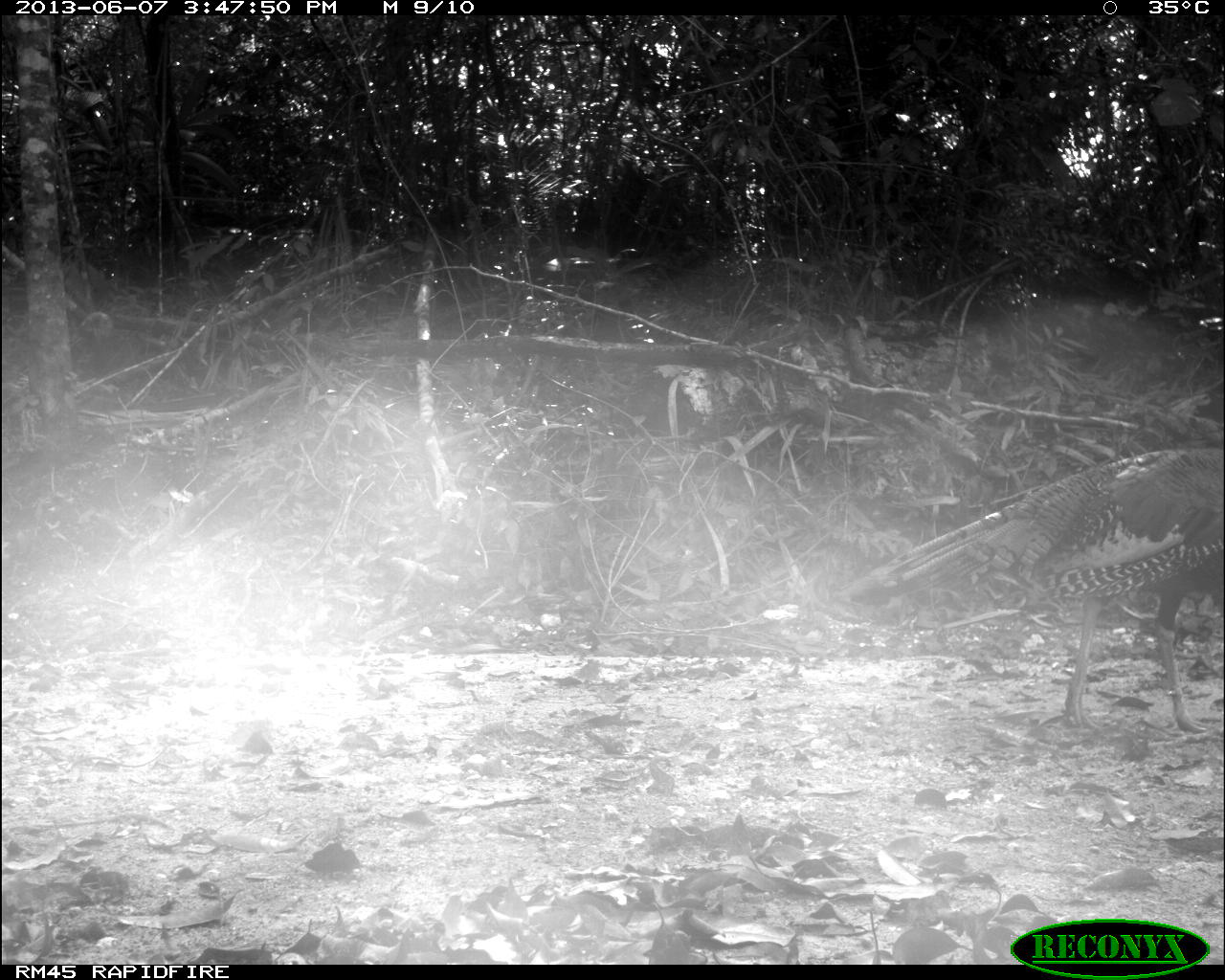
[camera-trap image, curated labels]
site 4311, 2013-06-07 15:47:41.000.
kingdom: Animalia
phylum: Chordata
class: Aves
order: Galliformes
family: Phasianidae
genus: Meleagris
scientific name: Meleagris ocellata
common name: ocellated turkey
Meleagris ocellata (ocellated turkey), count 1, sex male.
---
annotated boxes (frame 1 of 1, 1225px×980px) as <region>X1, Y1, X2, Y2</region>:
meleagris ocellata: <region>832, 446, 1223, 733</region>